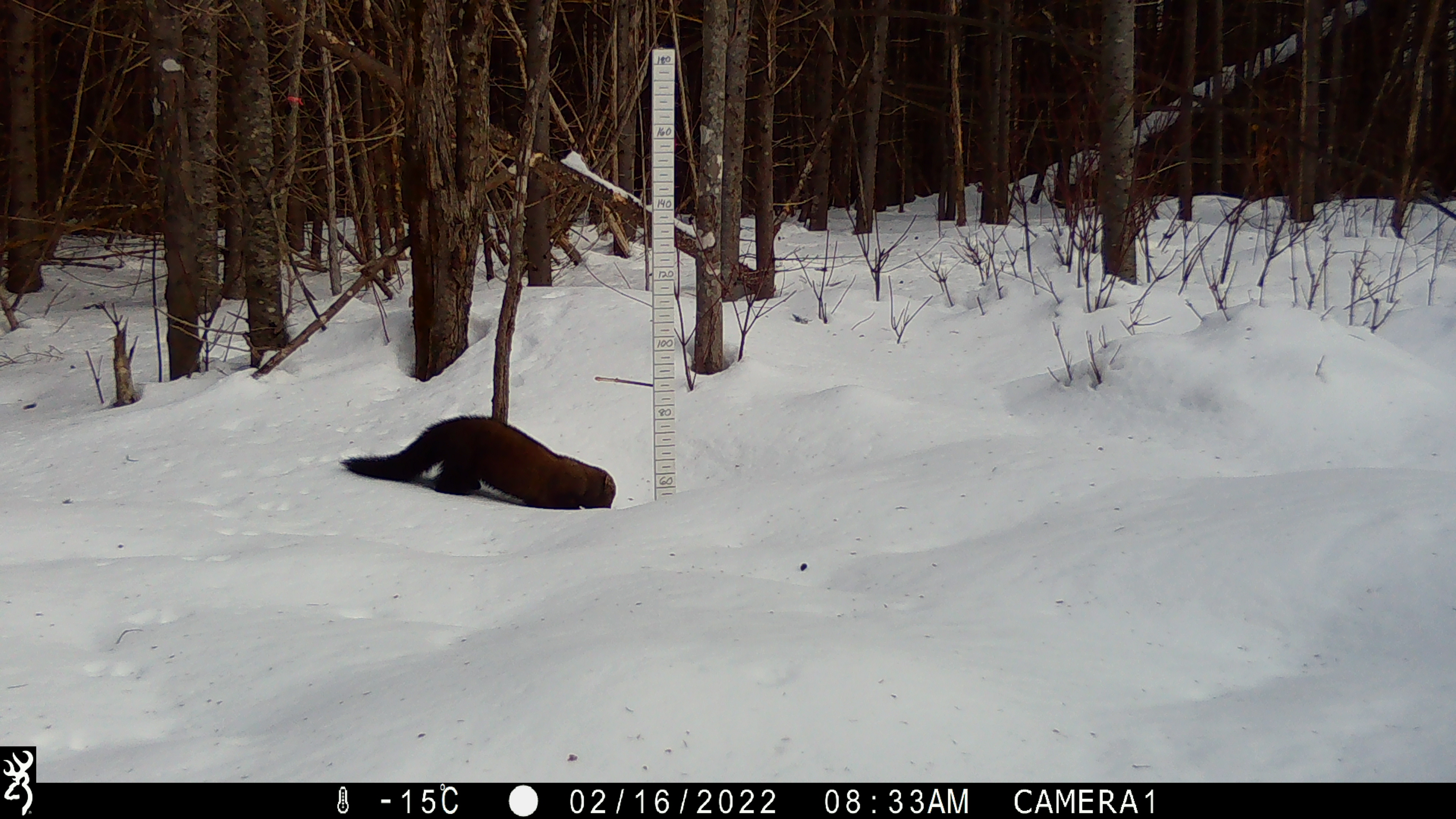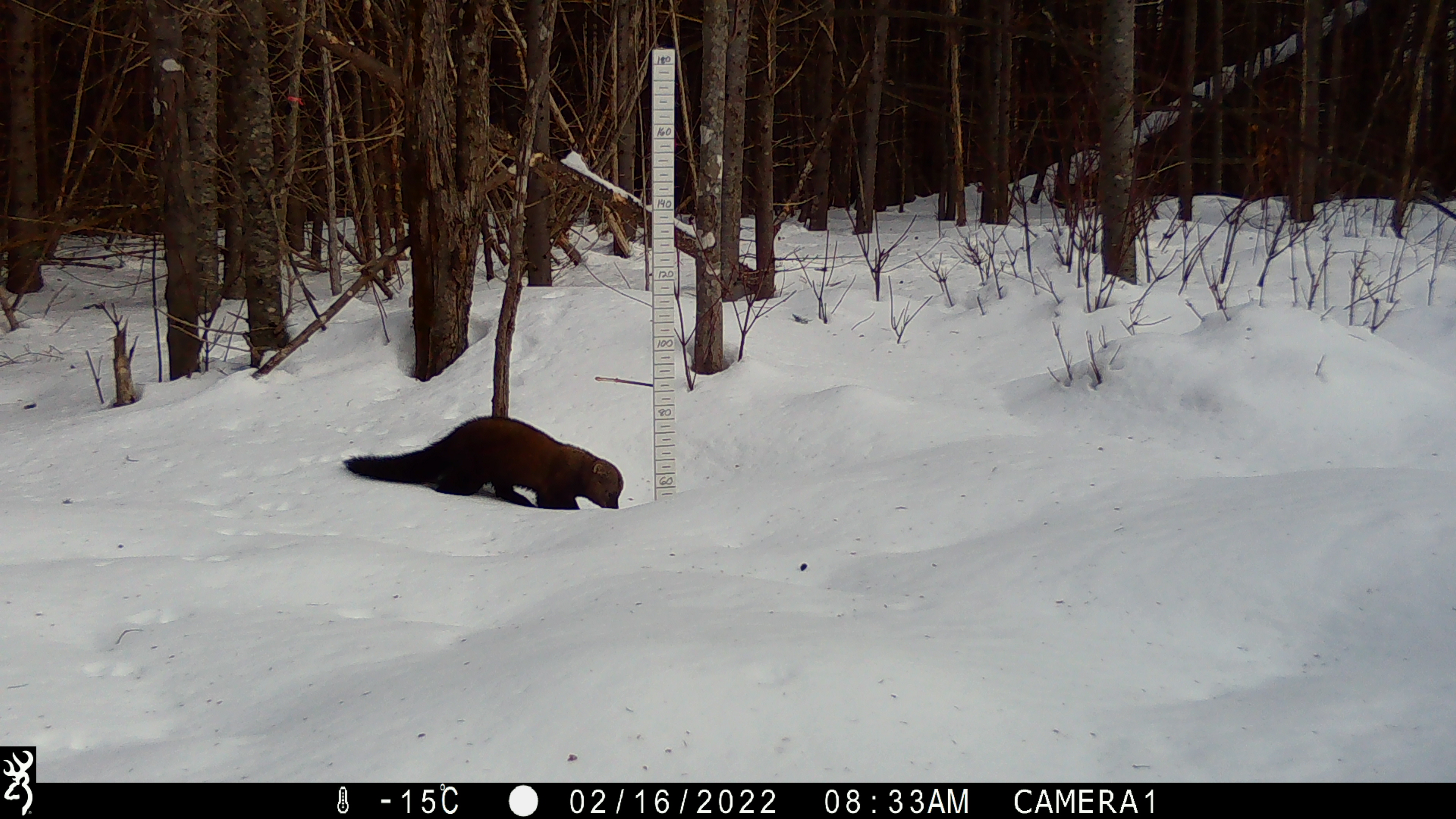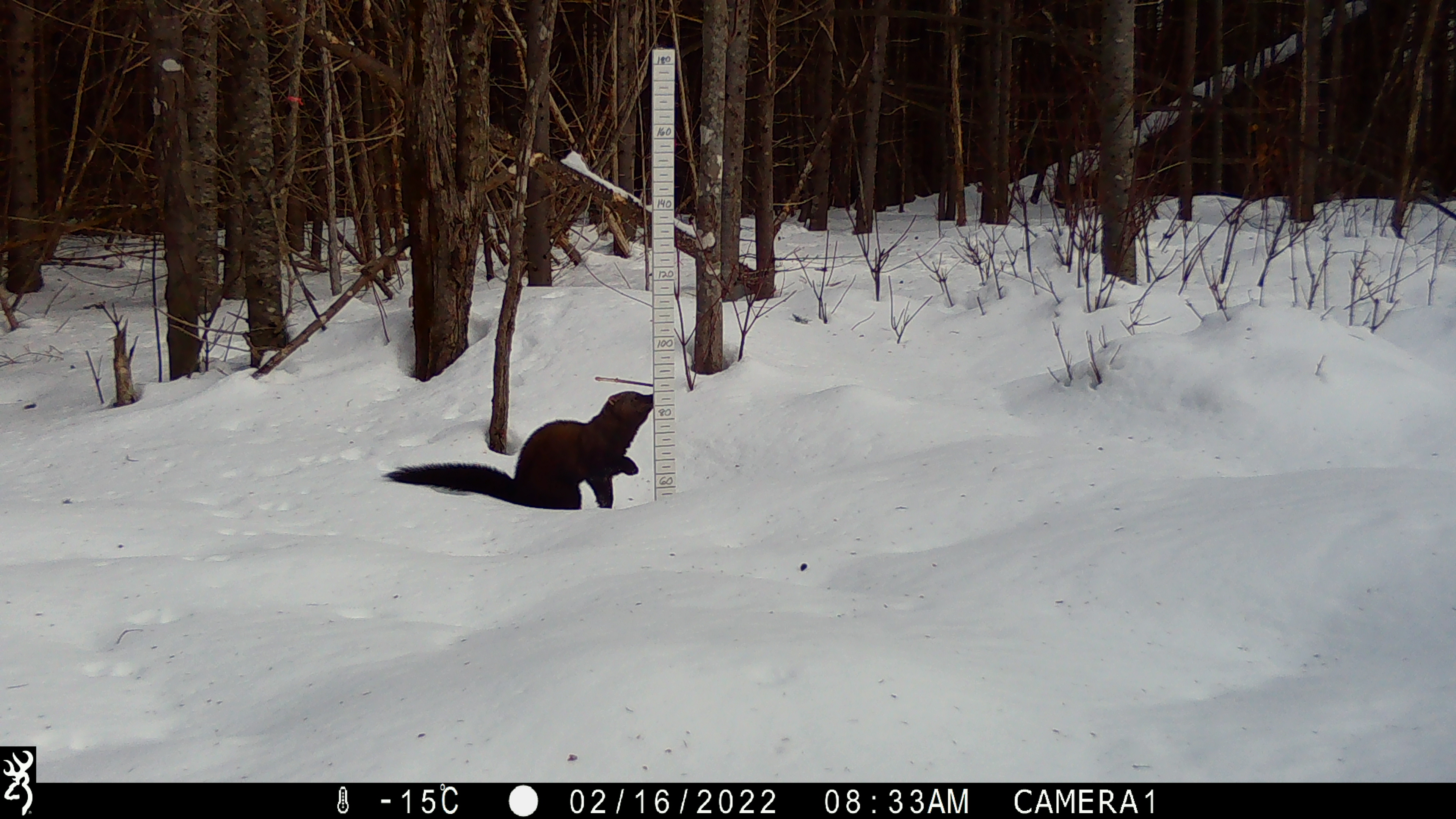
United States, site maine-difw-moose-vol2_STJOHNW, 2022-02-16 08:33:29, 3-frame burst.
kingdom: Animalia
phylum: Chordata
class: Mammalia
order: Carnivora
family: Mustelidae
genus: Pekania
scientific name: Pekania pennanti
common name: fisher